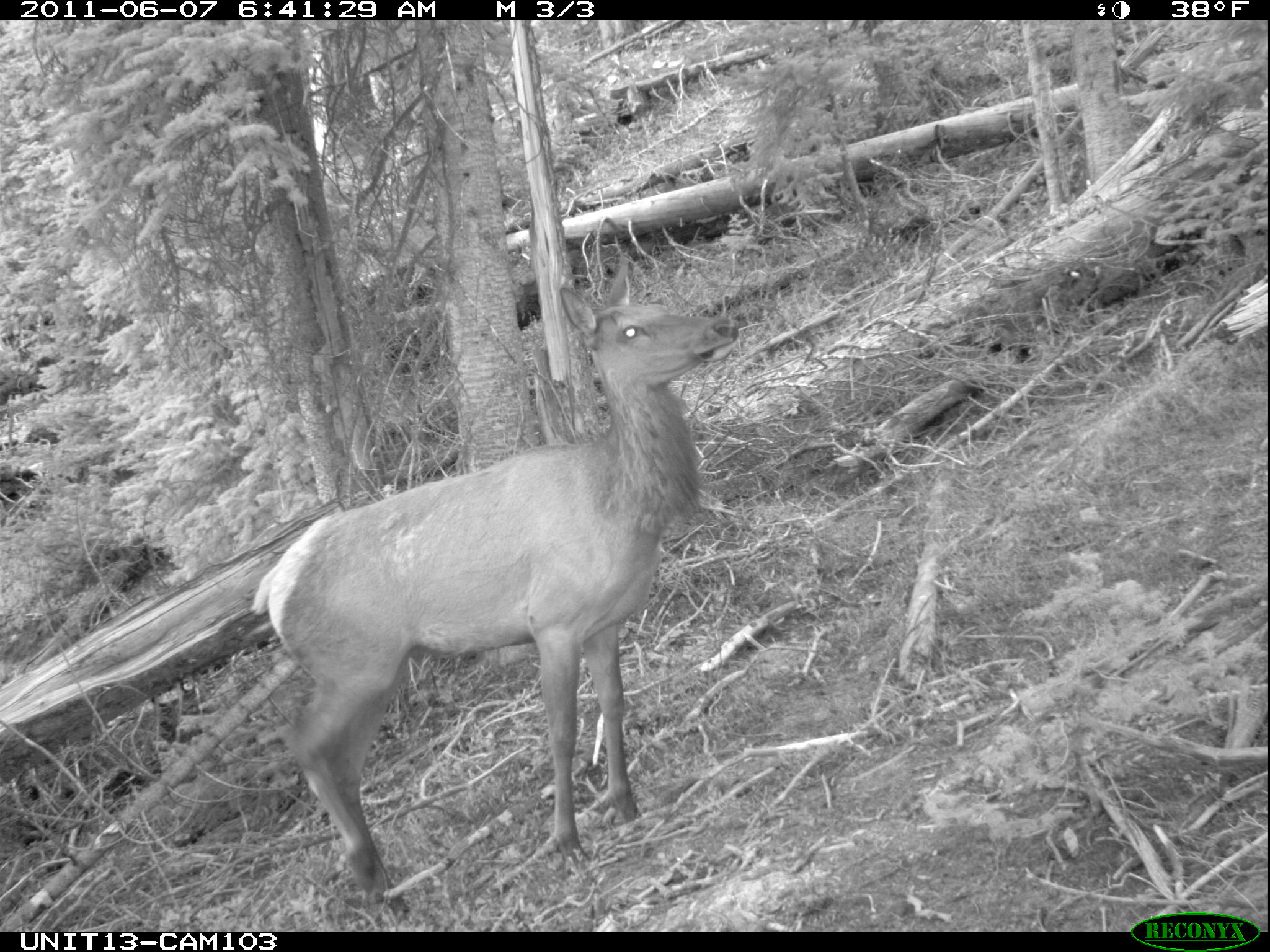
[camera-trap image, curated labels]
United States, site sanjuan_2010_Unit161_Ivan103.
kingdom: Animalia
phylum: Chordata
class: Mammalia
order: Artiodactyla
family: Cervidae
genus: Cervus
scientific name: Cervus elaphus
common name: red deer